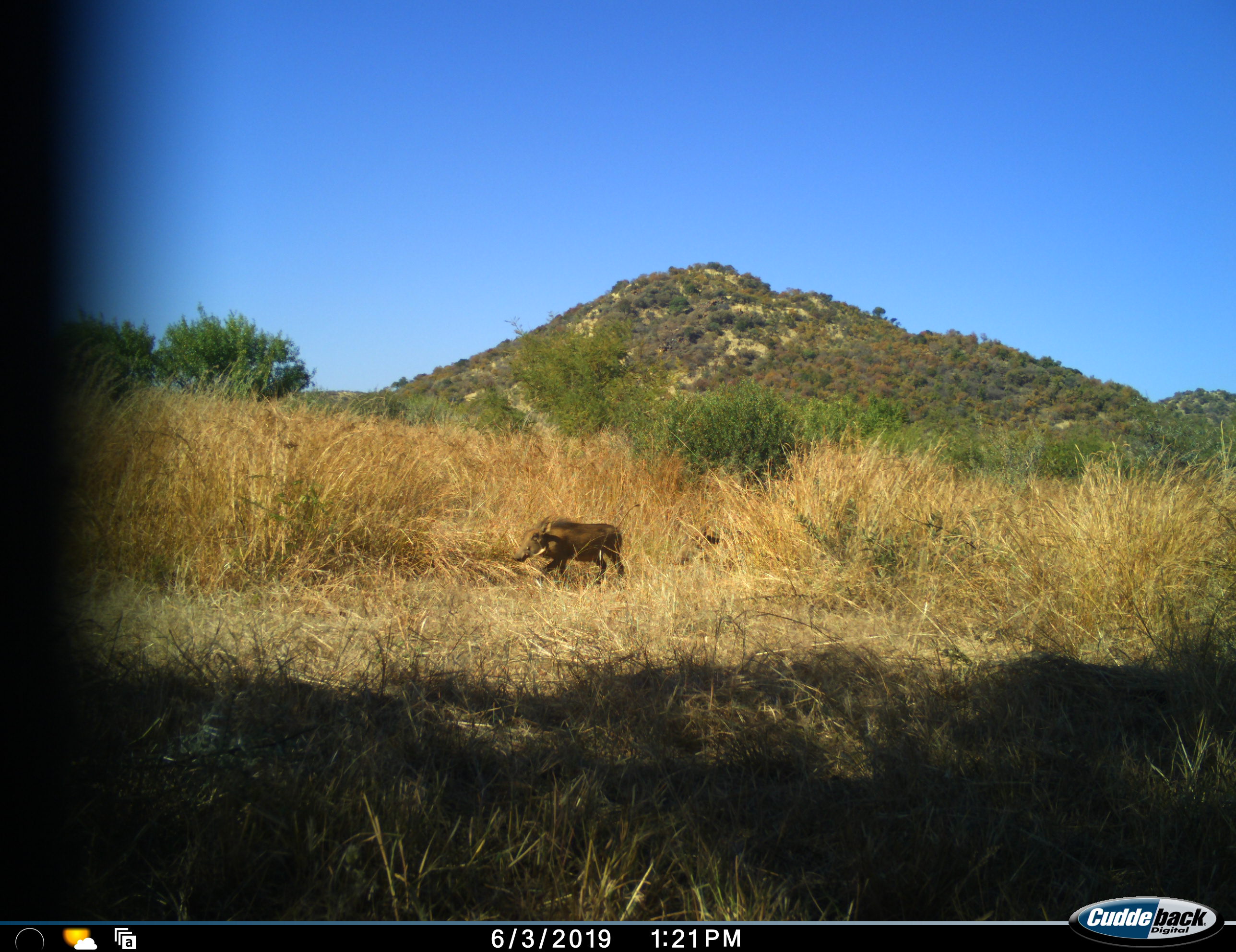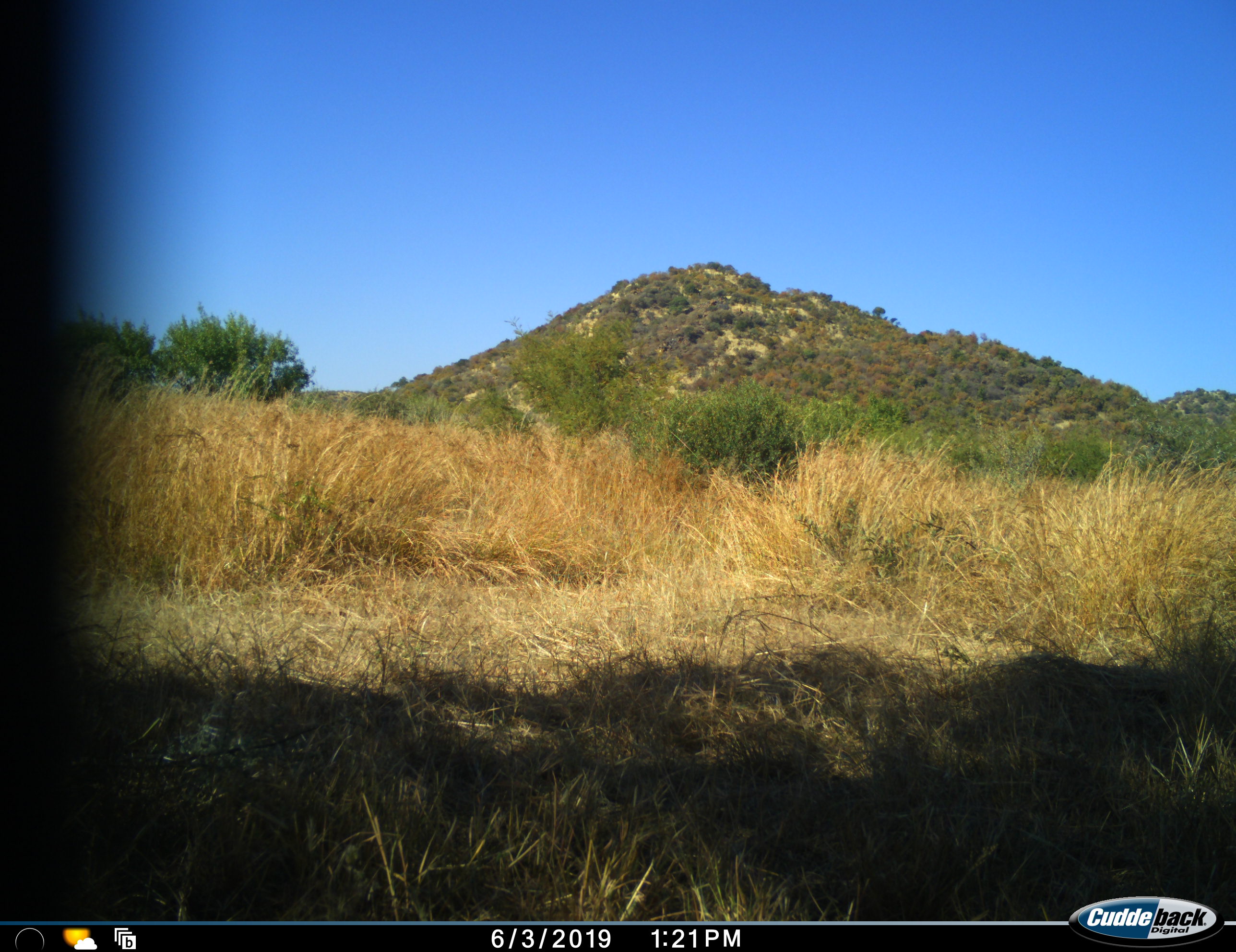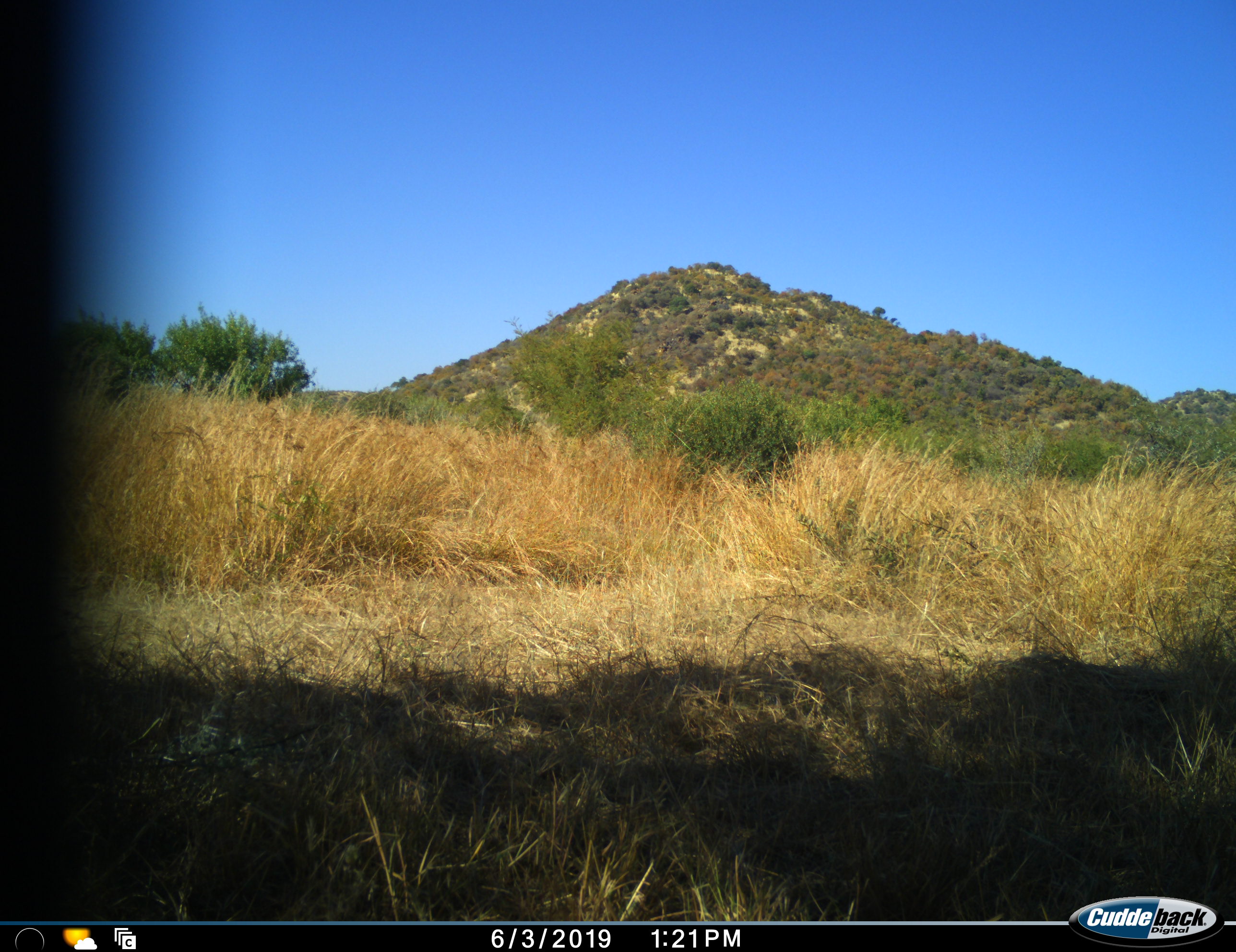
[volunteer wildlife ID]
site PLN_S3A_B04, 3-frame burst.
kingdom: Animalia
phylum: Chordata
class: Mammalia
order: Artiodactyla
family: Suidae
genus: Phacochoerus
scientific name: Phacochoerus africanus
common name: warthog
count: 1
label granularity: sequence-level